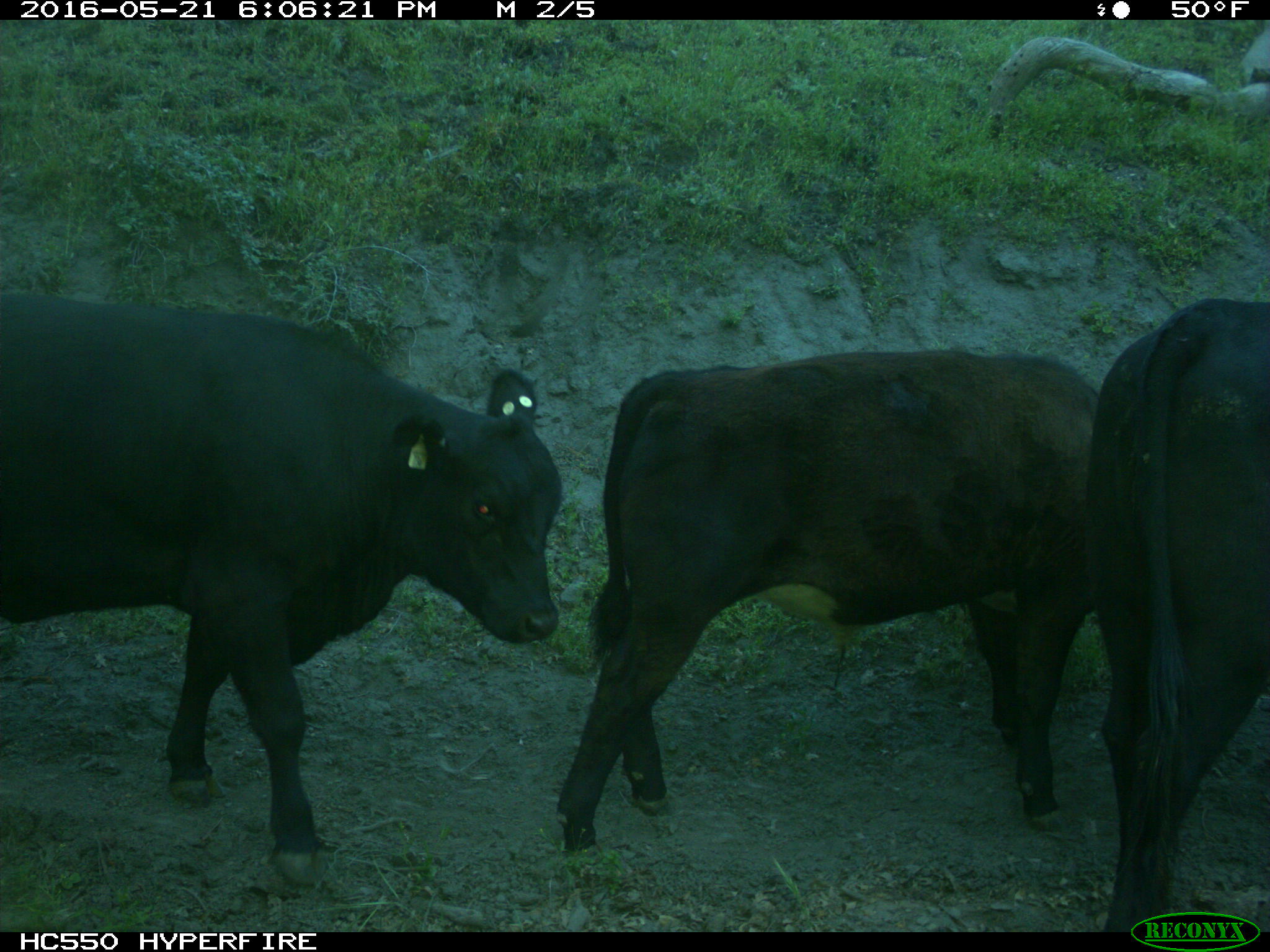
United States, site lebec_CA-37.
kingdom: Animalia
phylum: Chordata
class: Mammalia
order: Artiodactyla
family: Bovidae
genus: Bos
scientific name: Bos taurus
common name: domestic cow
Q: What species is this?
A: Bos taurus (domestic cow).